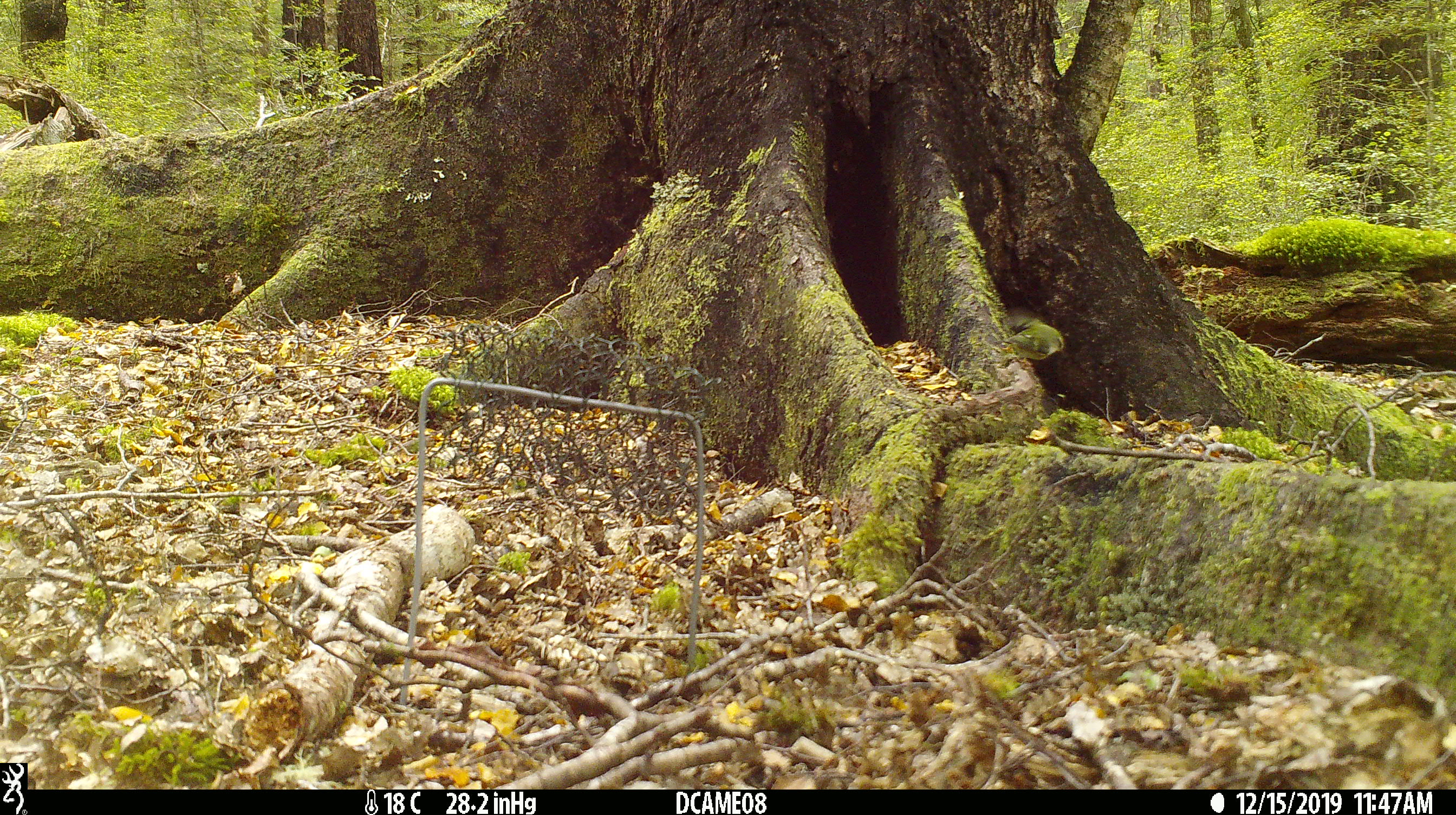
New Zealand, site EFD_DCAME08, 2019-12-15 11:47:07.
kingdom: Animalia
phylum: Chordata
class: Aves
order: Passeriformes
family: Acanthisittidae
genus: Acanthisitta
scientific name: Acanthisitta chloris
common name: rifleman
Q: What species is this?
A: Rifleman (Acanthisitta chloris).